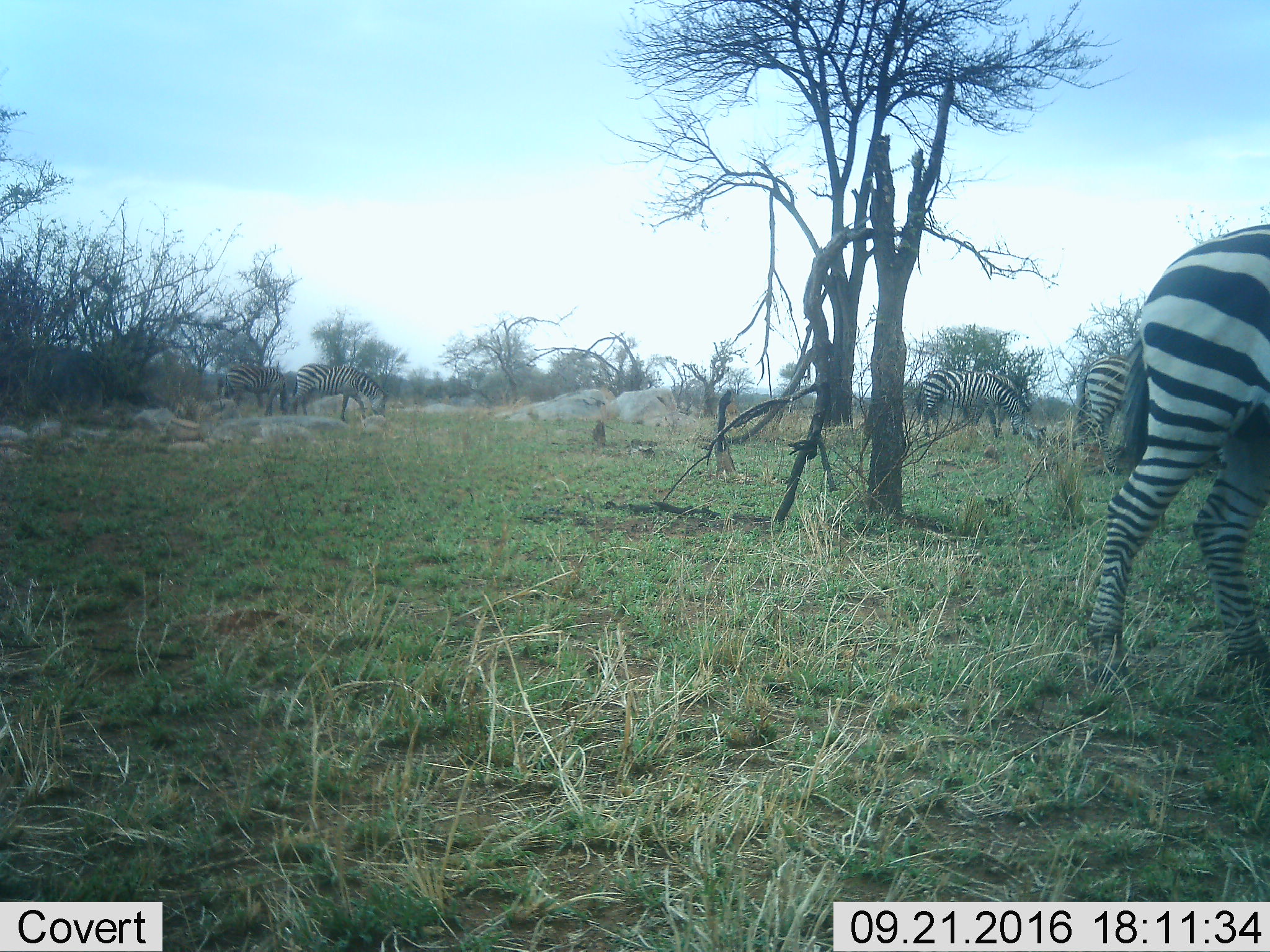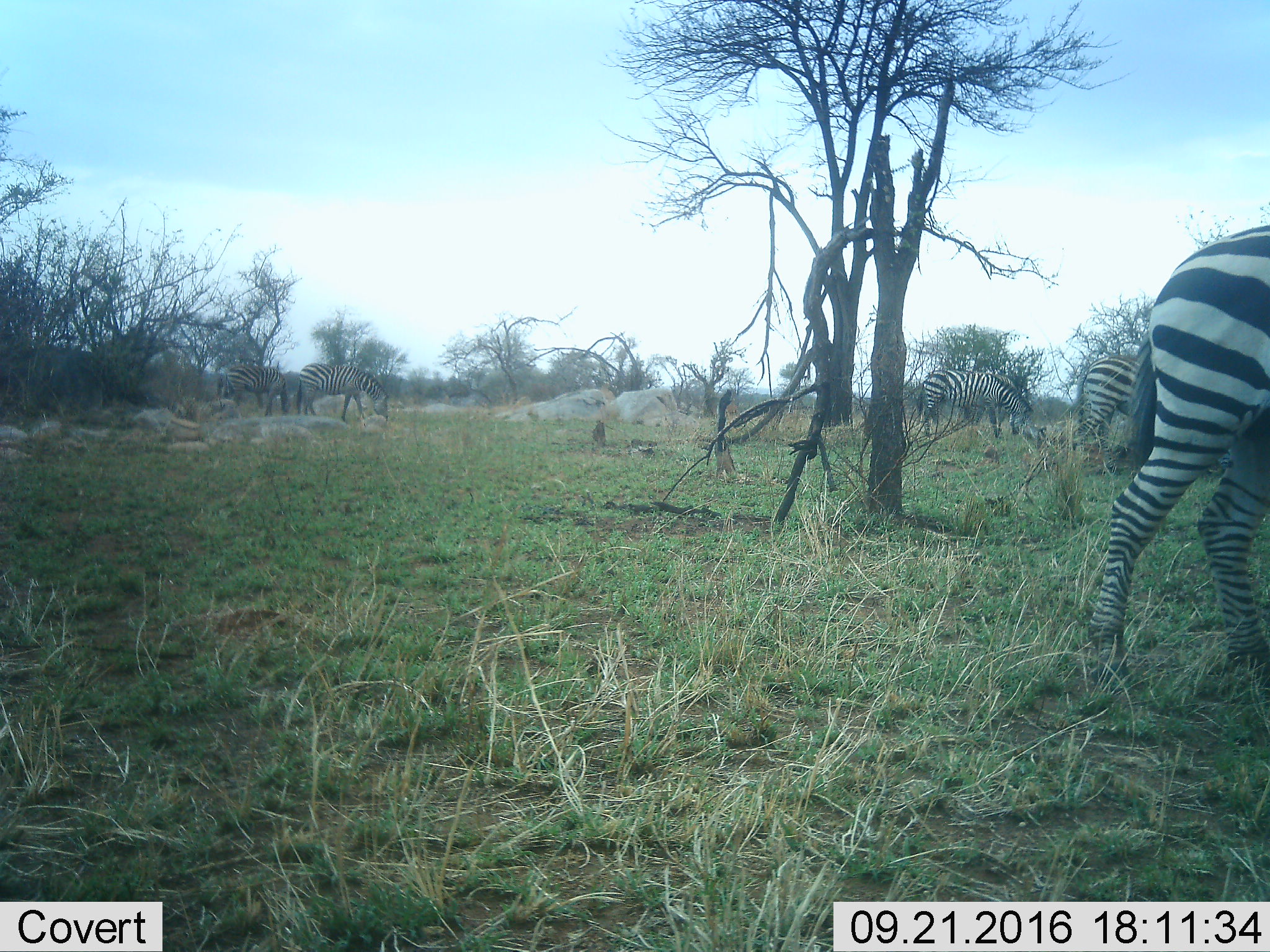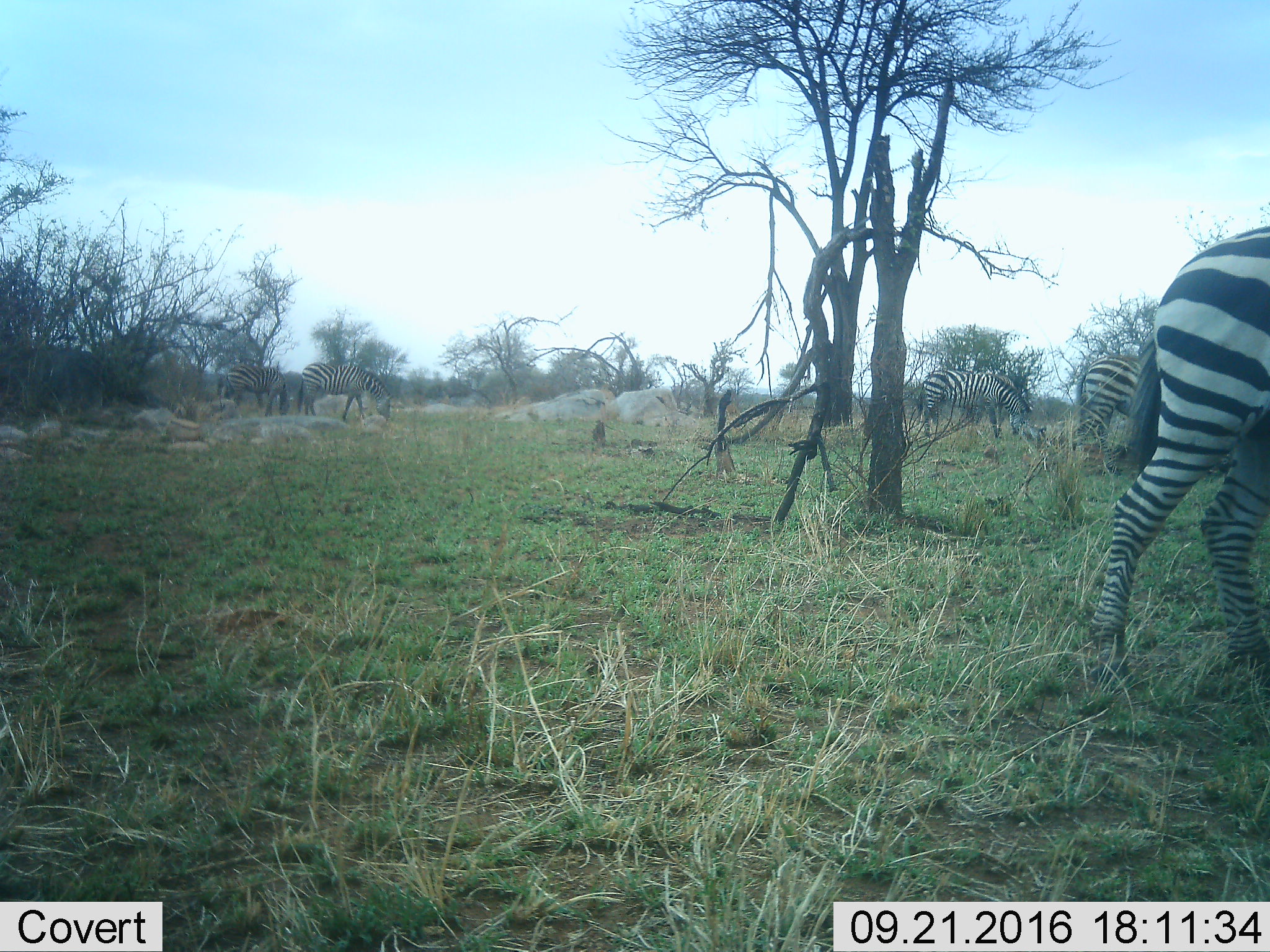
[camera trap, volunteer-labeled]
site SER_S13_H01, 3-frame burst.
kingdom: Animalia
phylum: Chordata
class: Mammalia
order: Perissodactyla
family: Equidae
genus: Equus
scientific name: Equus quagga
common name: plains zebra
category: zebraplains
Zebraplains (plains zebra) (Equus quagga), count 5. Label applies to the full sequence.